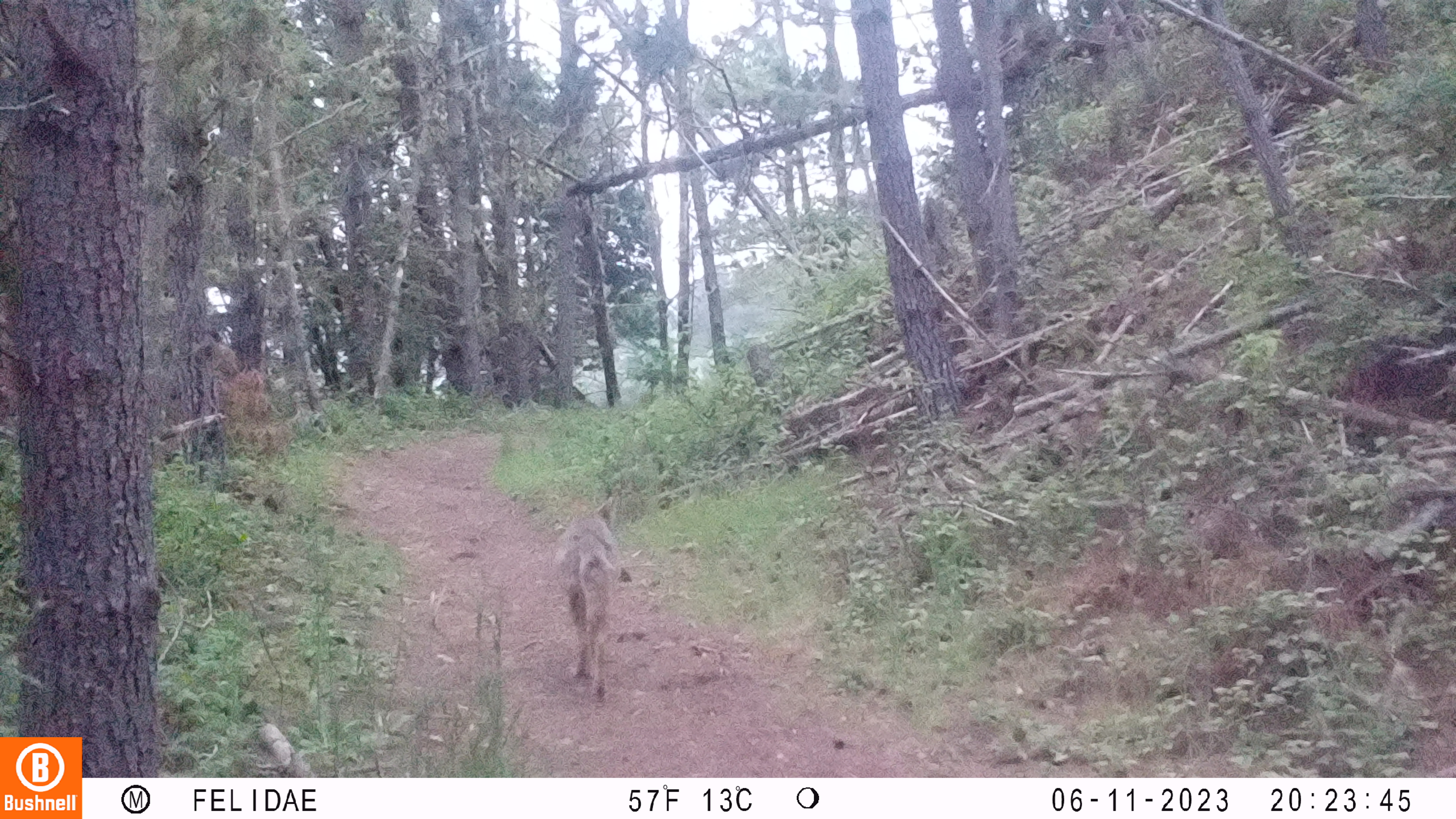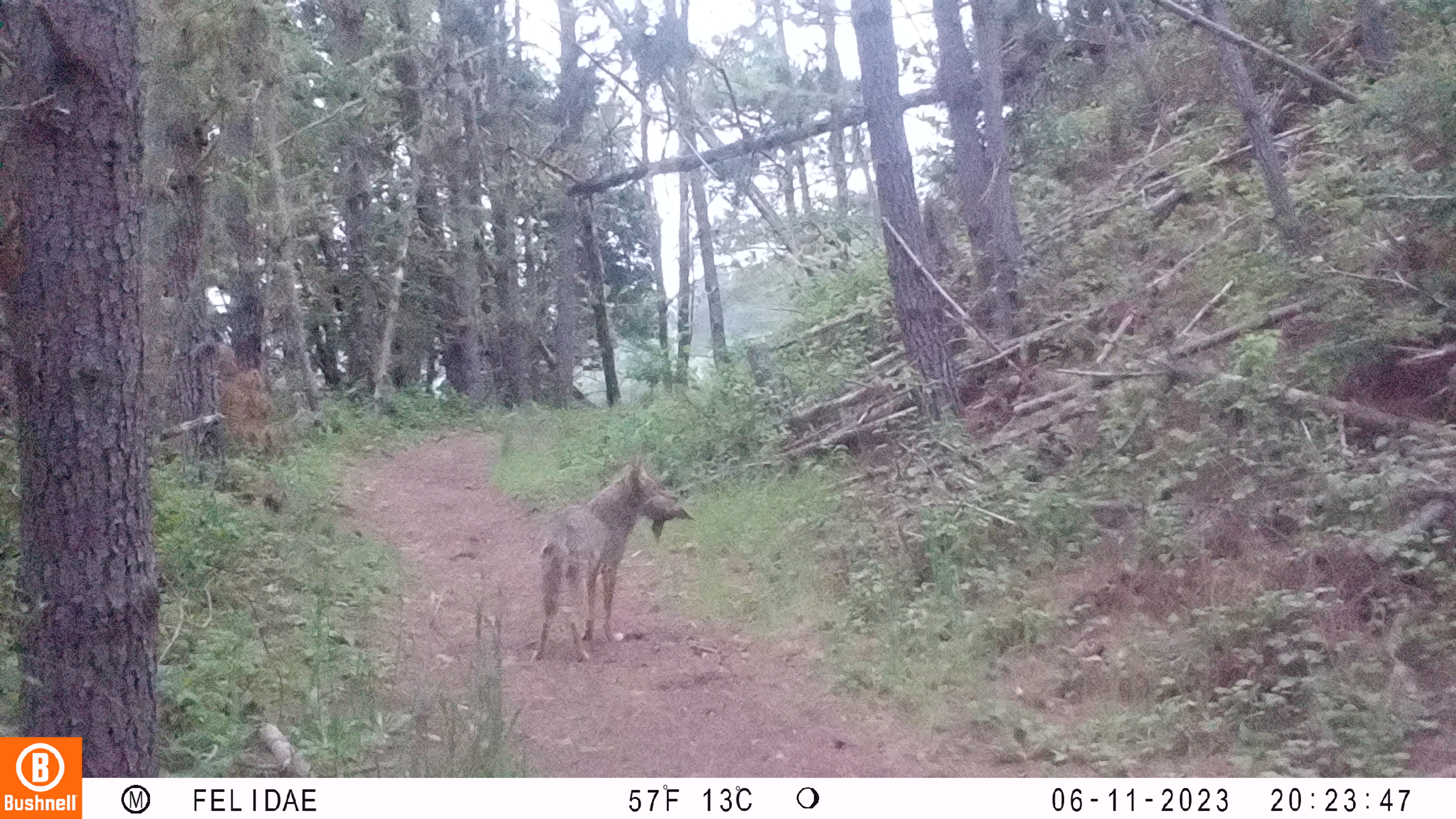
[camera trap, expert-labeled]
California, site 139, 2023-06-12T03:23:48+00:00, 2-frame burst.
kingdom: Animalia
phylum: Chordata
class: Mammalia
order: Carnivora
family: Canidae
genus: Canis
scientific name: Canis latrans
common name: coyote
Coyote (Canis latrans).